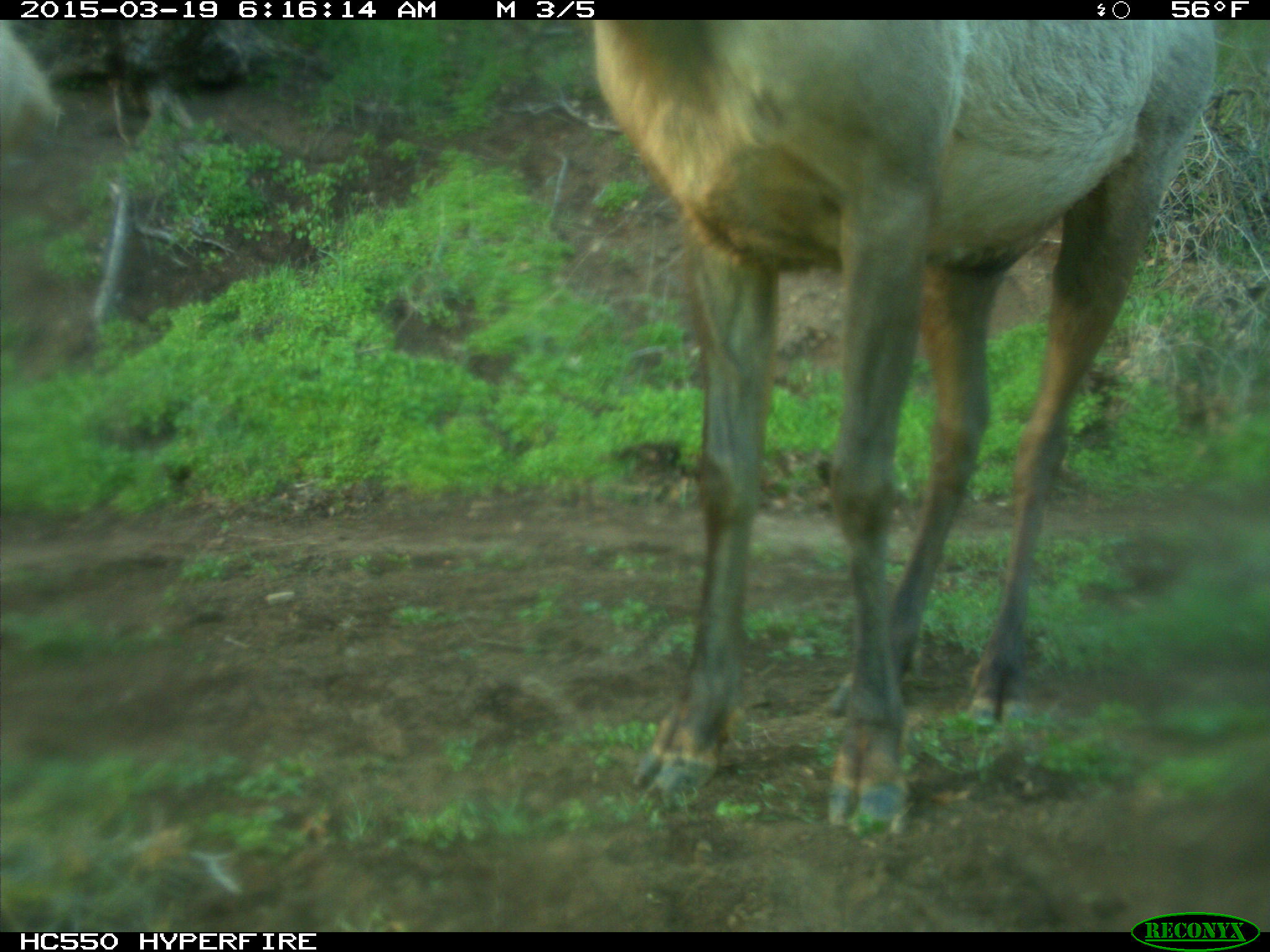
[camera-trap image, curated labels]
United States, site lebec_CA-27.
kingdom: Animalia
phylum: Chordata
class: Mammalia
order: Artiodactyla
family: Cervidae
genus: Cervus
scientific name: Cervus canadensis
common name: elk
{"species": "Cervus canadensis (elk)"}